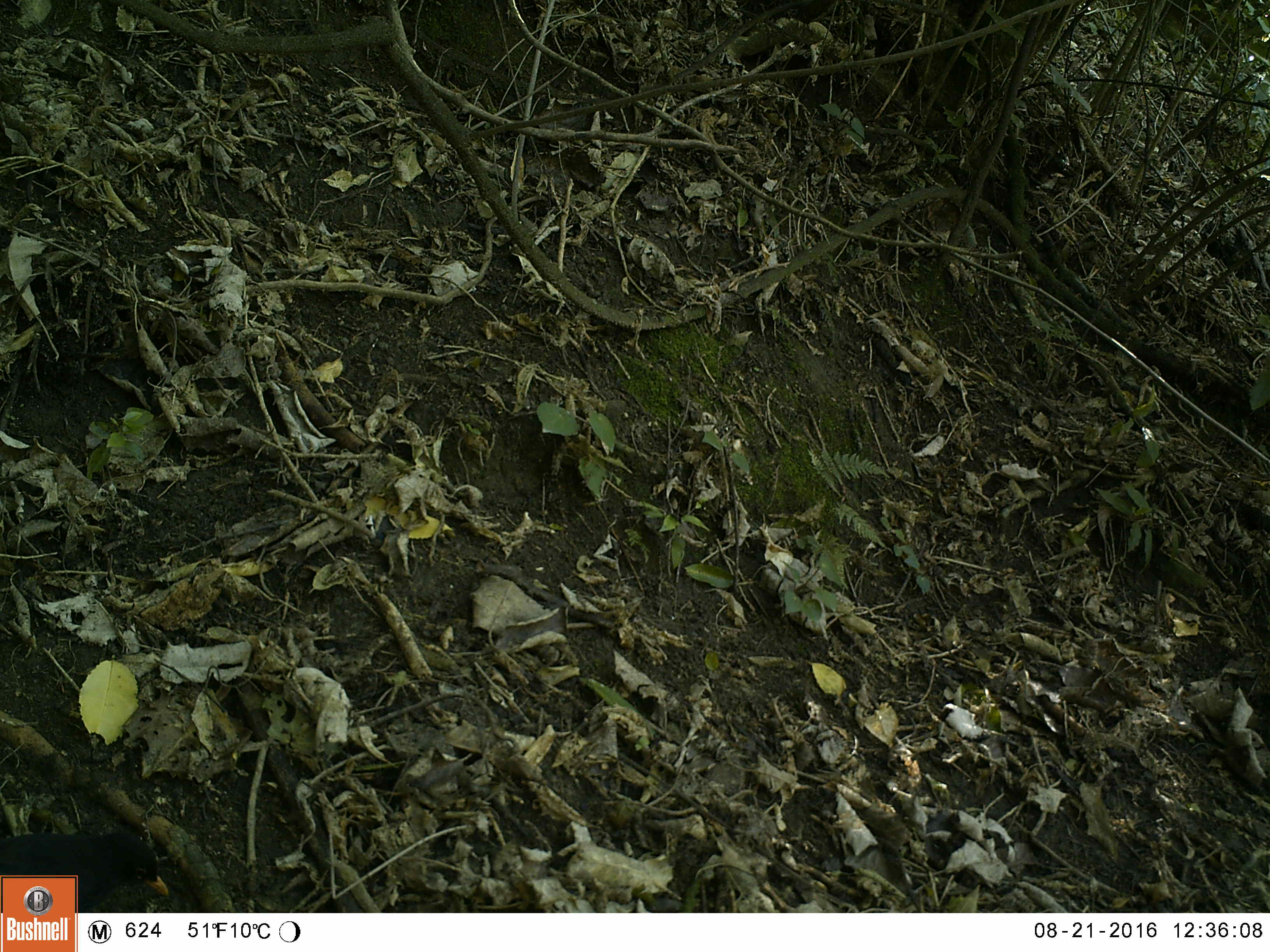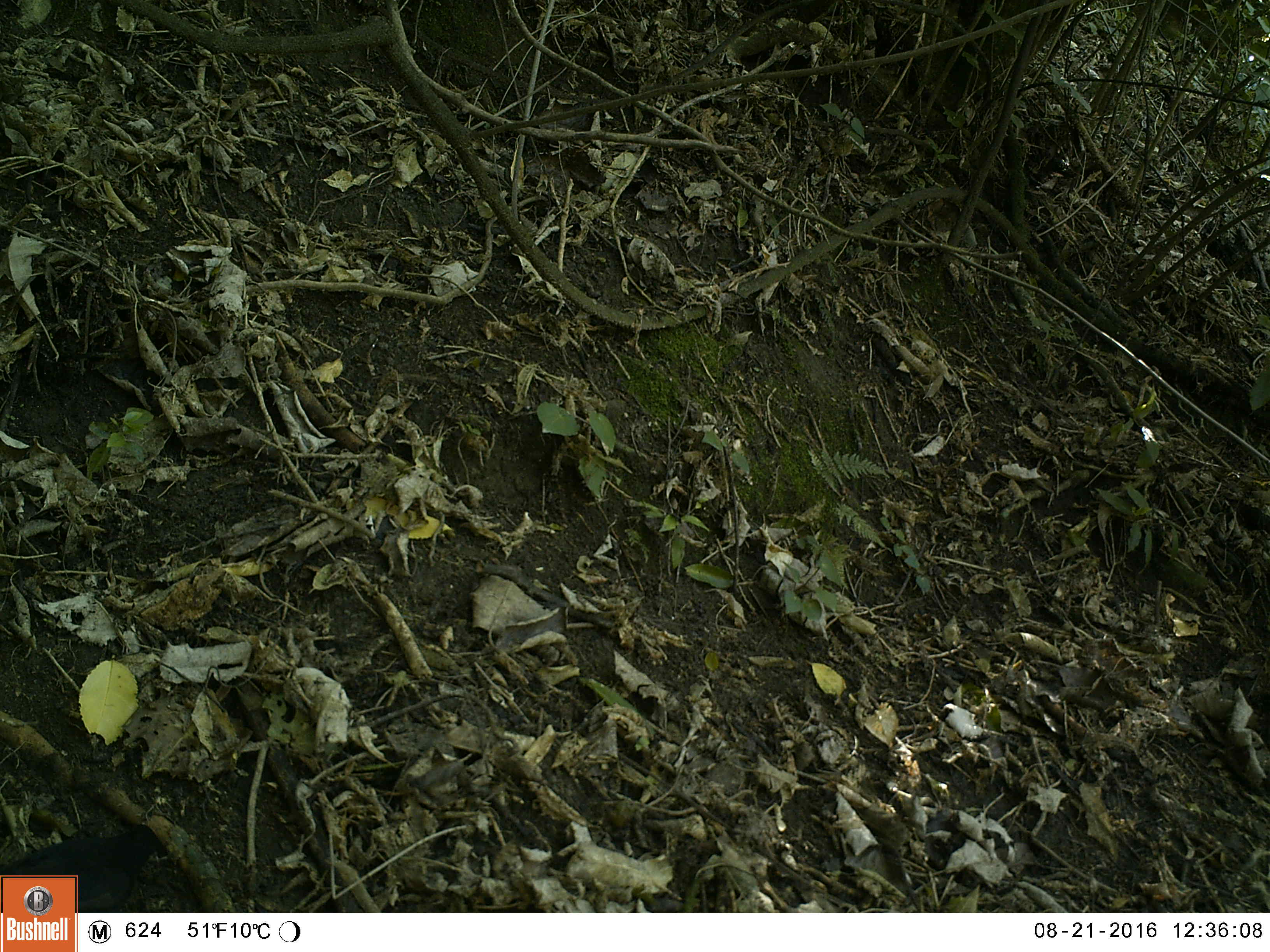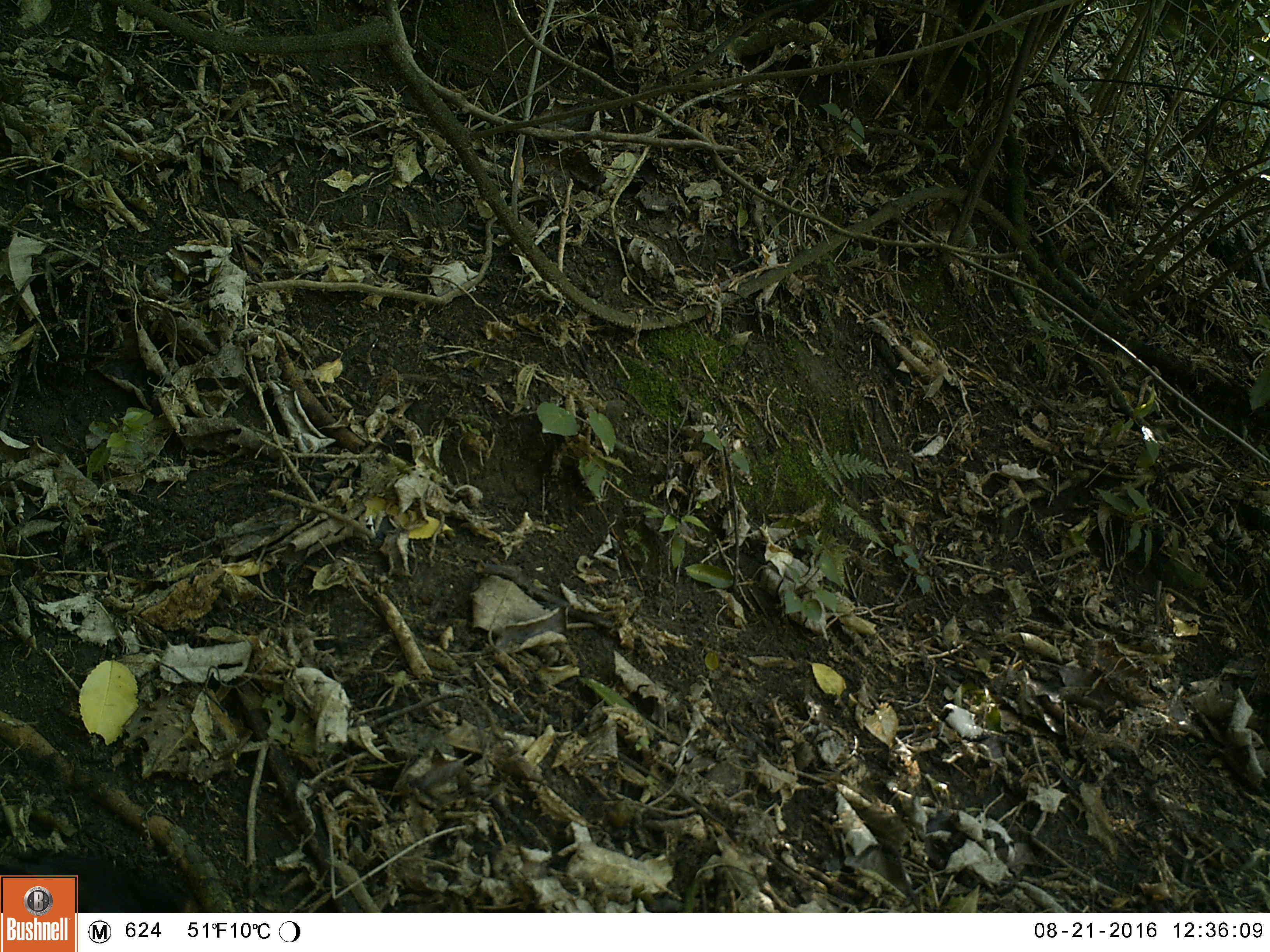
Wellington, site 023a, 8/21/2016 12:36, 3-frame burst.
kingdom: Animalia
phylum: Chordata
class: Aves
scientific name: Aves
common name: bird